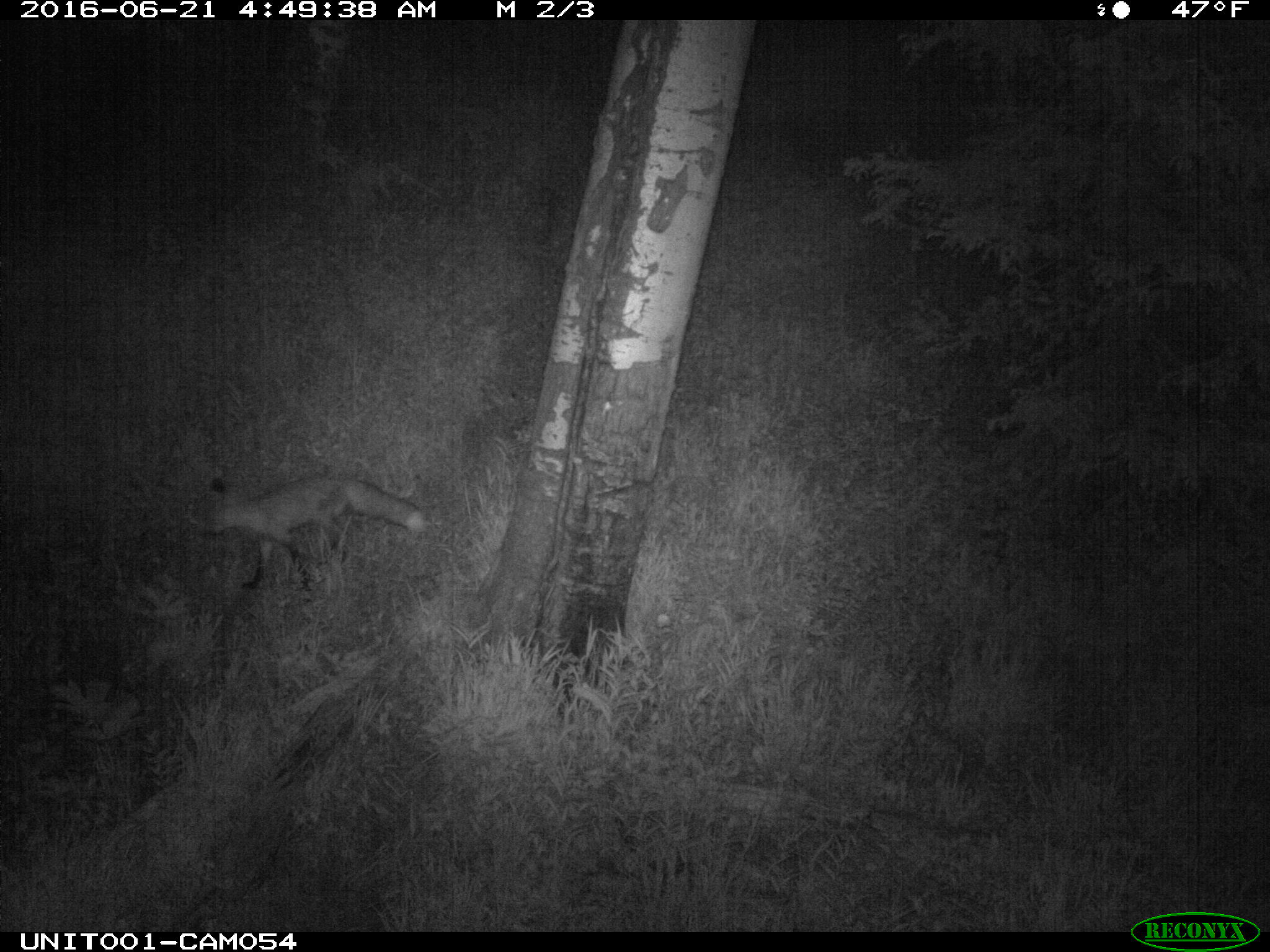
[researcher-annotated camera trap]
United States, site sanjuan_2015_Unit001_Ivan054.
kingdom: Animalia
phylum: Chordata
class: Mammalia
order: Carnivora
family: Canidae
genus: Vulpes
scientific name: Vulpes vulpes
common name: red fox